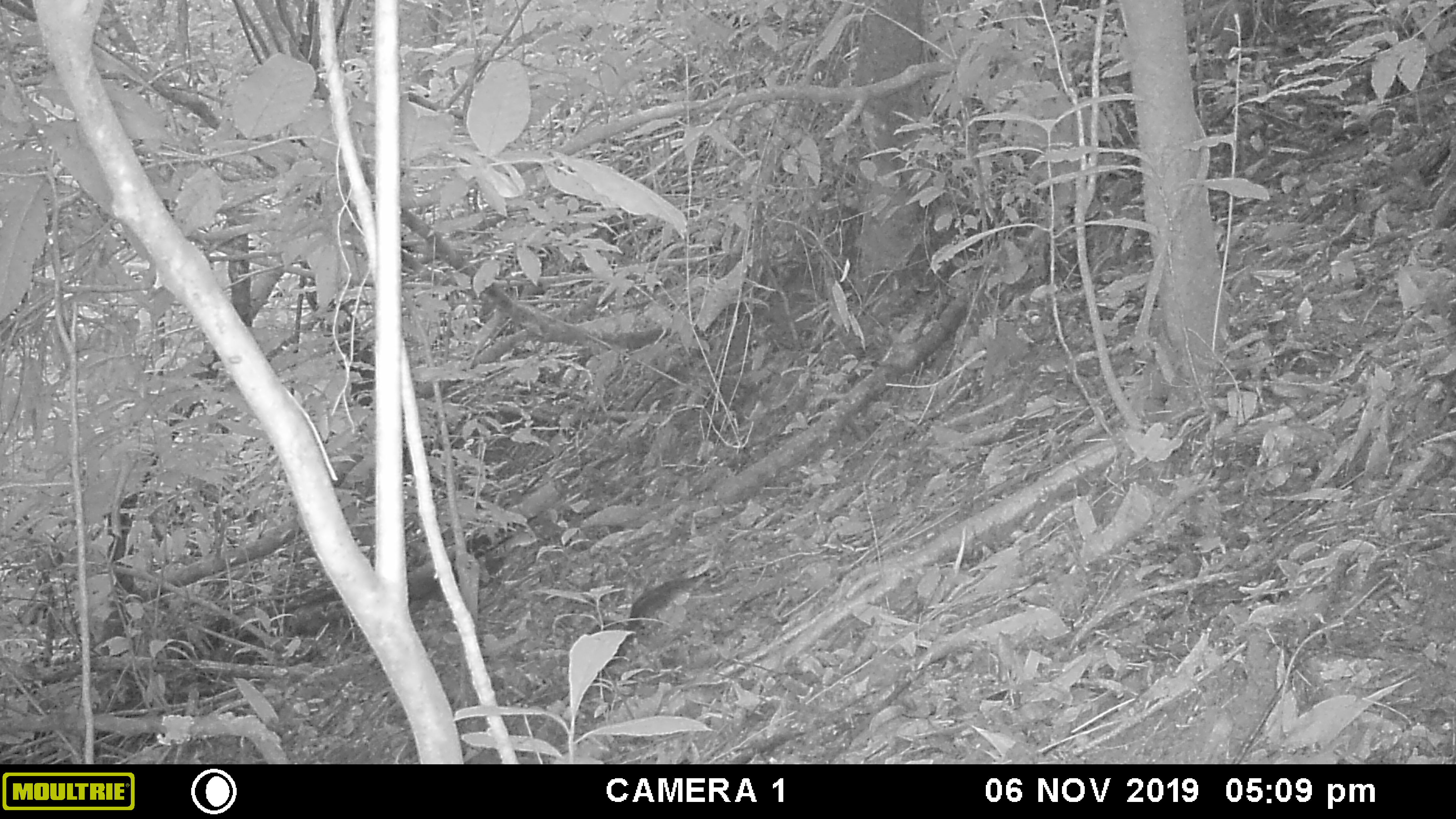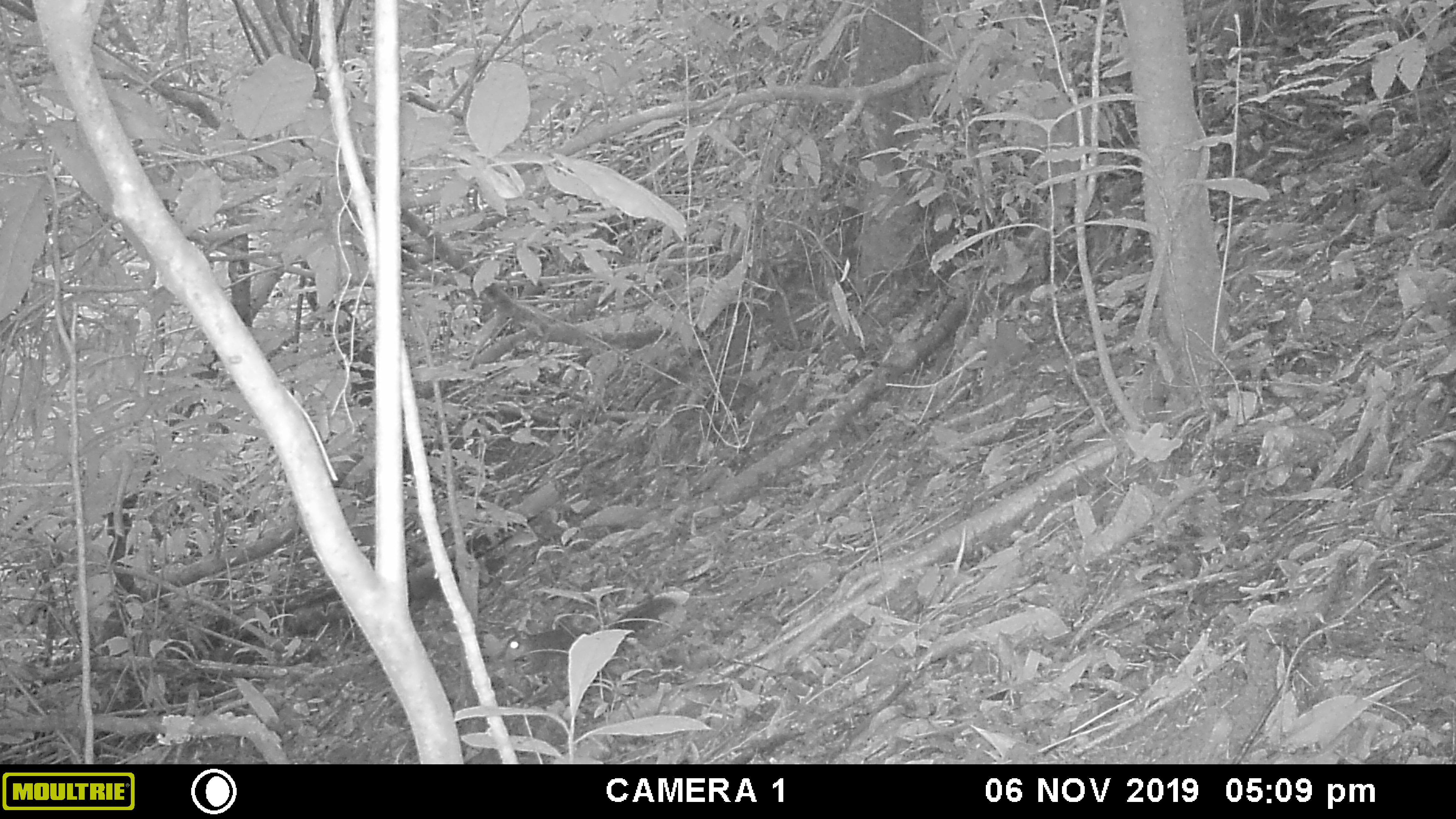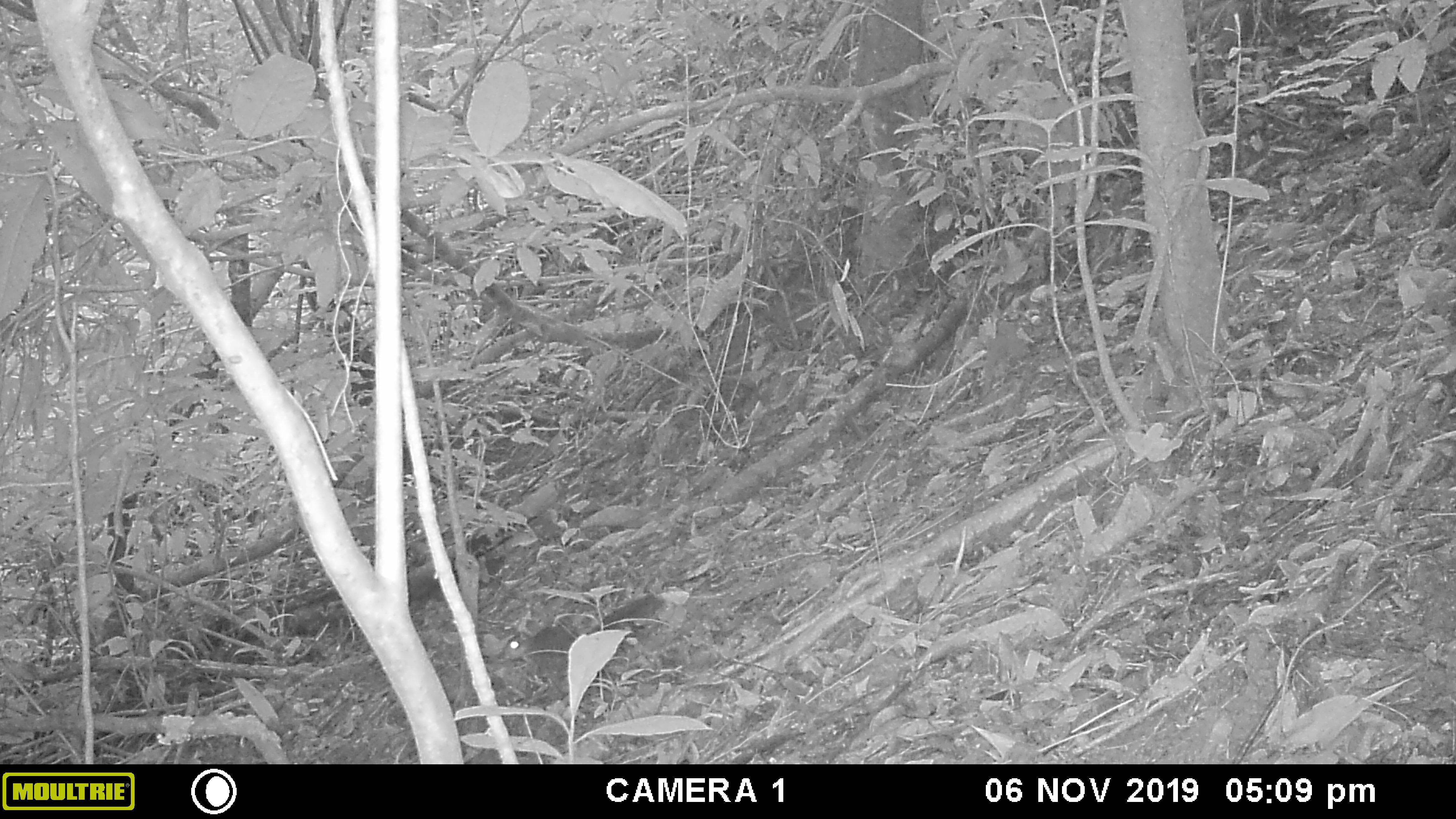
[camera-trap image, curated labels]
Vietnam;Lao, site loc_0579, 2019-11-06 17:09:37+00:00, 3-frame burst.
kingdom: Animalia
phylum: Chordata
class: Mammalia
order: Rodentia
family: Sciuridae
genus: Dremomys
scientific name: Dremomys rufigenis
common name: red-cheeked squirrel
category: red cheeked squirrel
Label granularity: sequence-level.